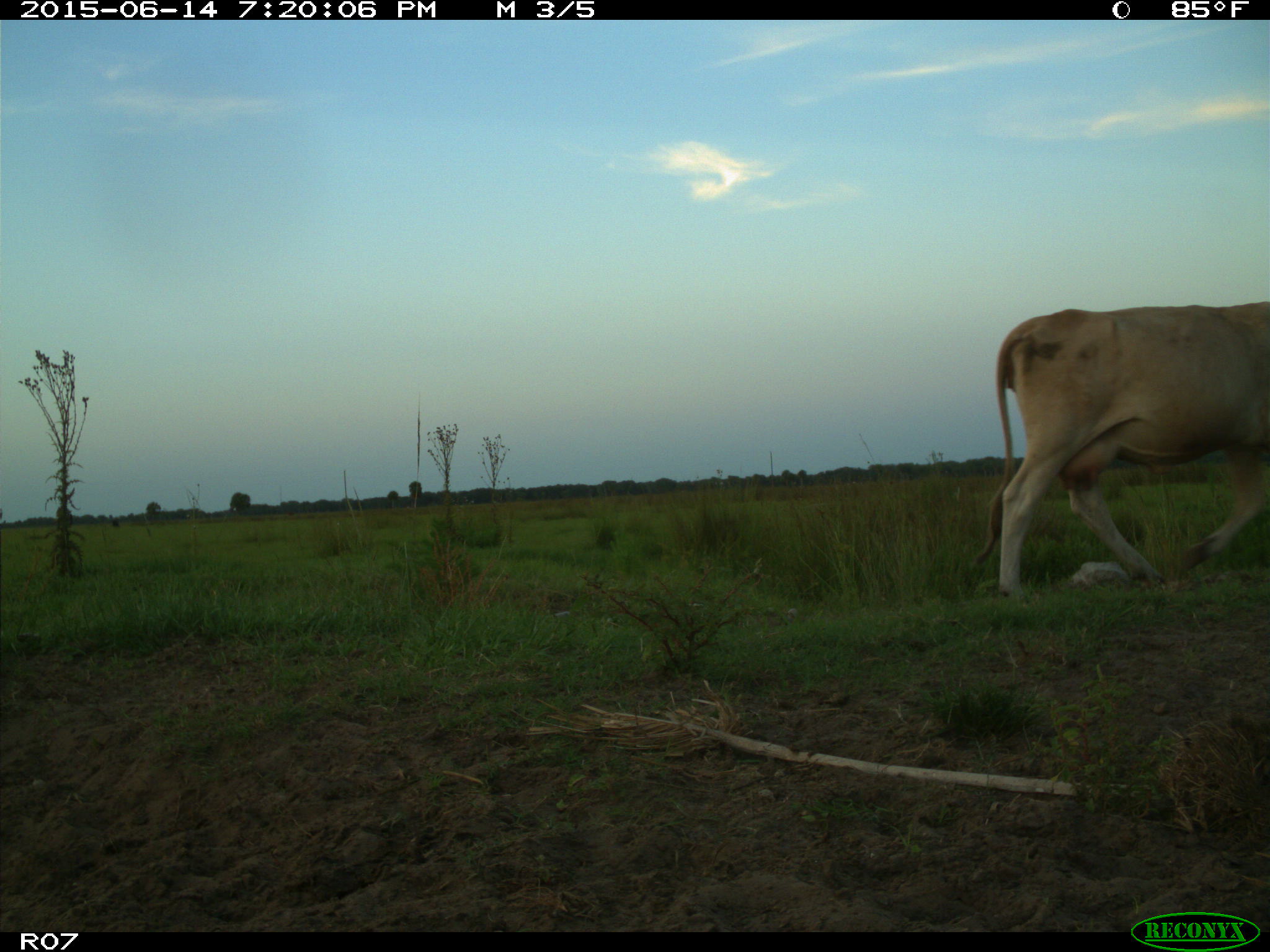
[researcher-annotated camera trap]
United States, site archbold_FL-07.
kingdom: Animalia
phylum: Chordata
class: Mammalia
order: Artiodactyla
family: Bovidae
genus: Bos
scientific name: Bos taurus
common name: domestic cow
Bos taurus (domestic cow).